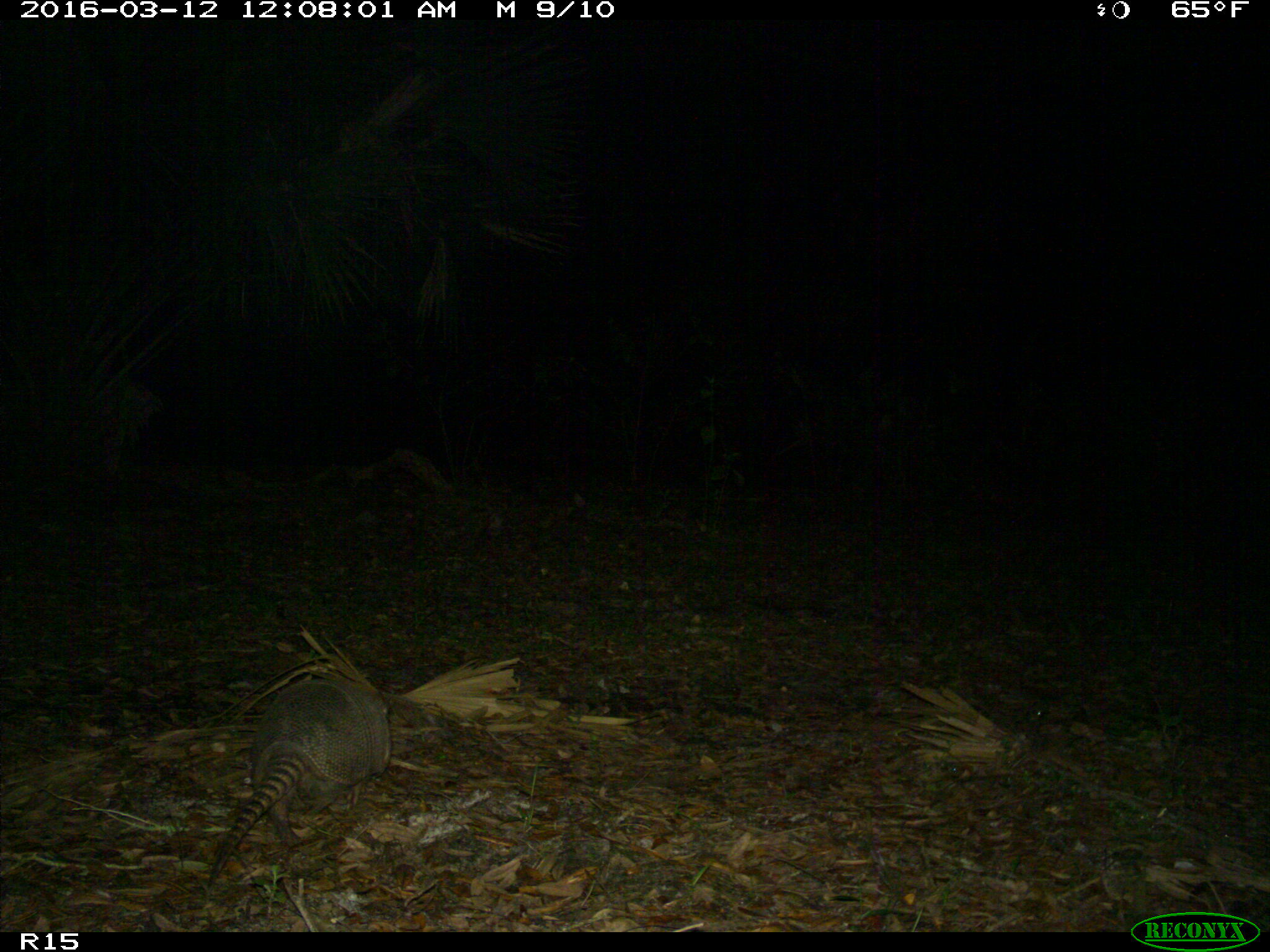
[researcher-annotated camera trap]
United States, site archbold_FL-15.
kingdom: Animalia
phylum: Chordata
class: Mammalia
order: Cingulata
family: Dasypodidae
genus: Dasypus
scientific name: Dasypus novemcinctus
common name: nine-banded armadillo